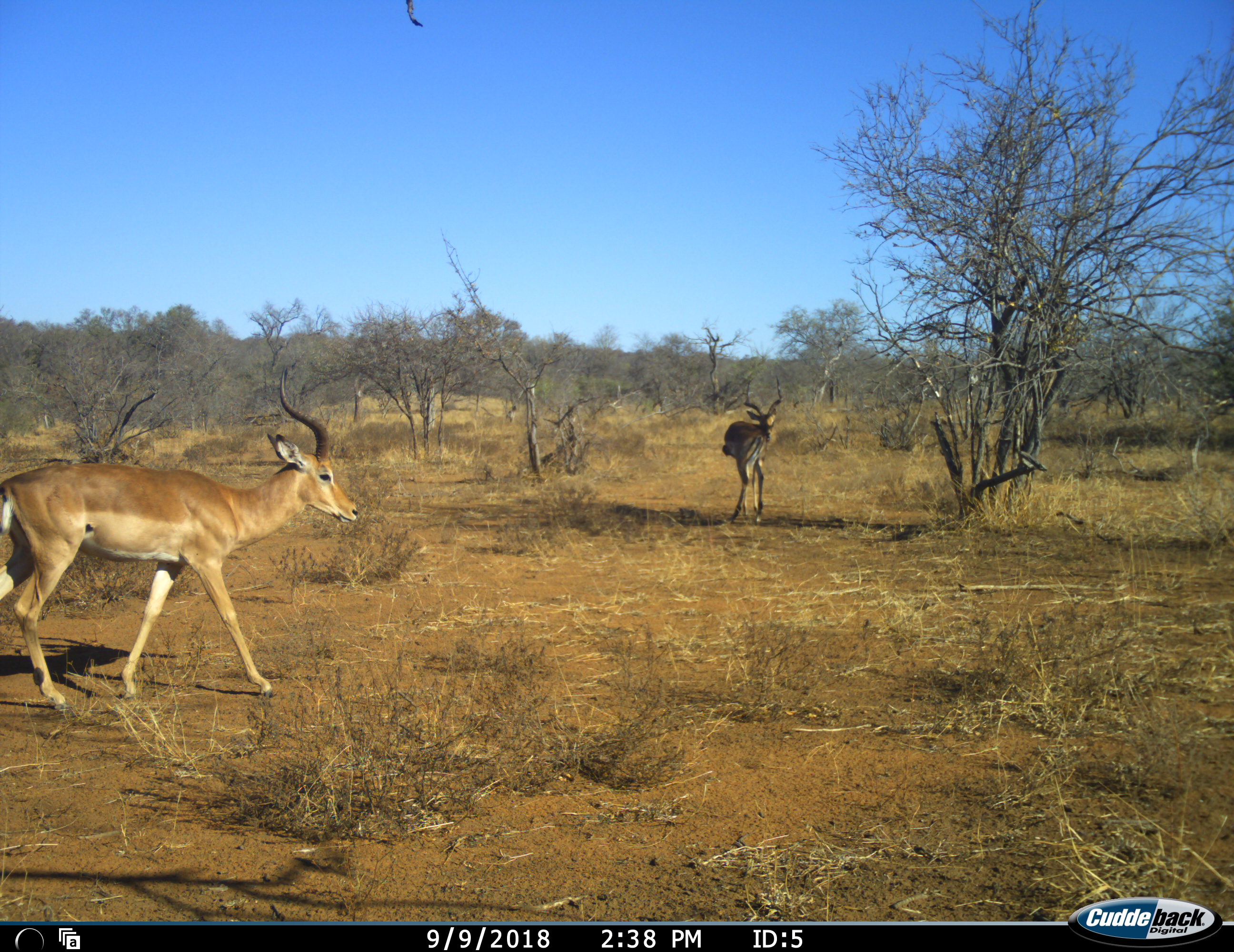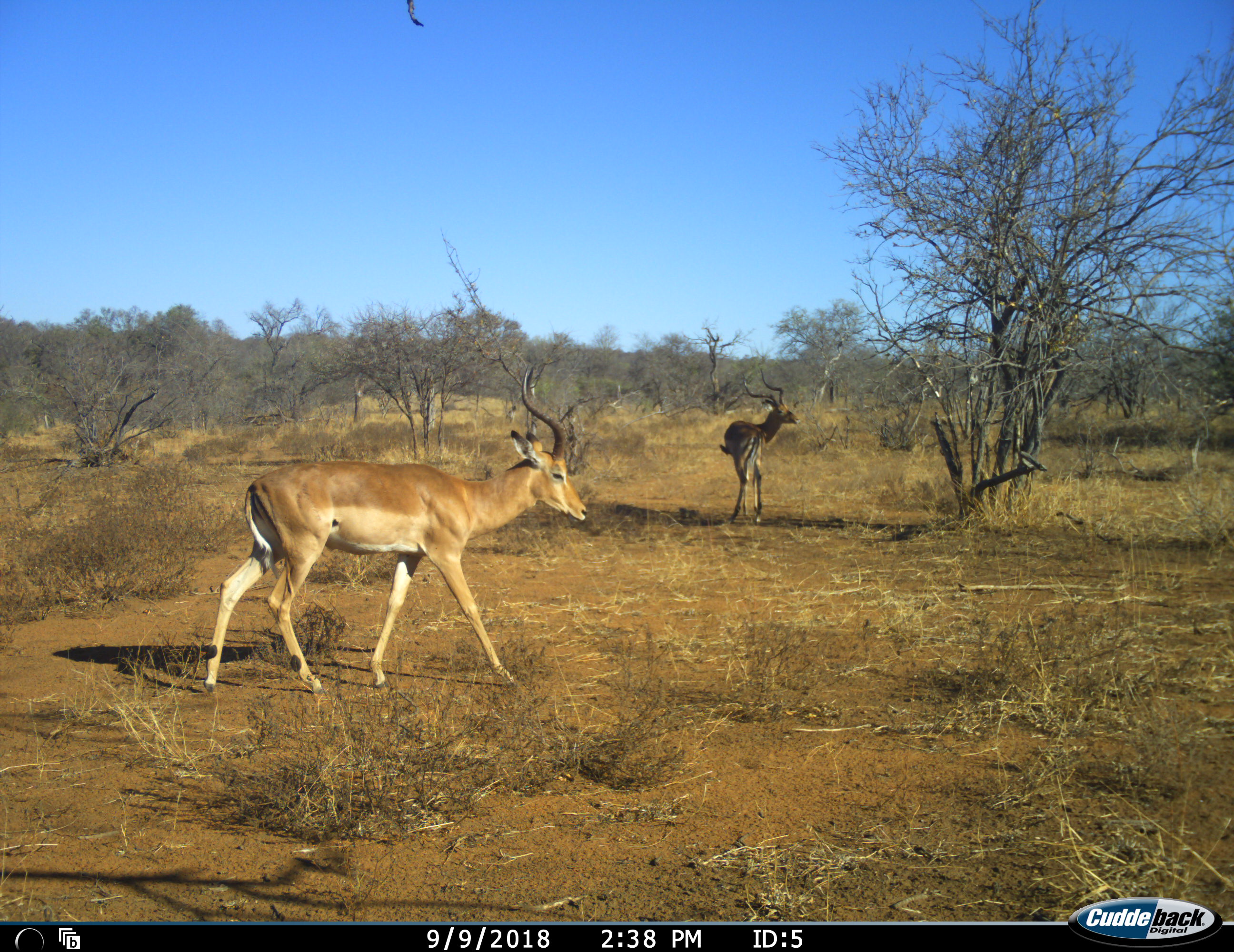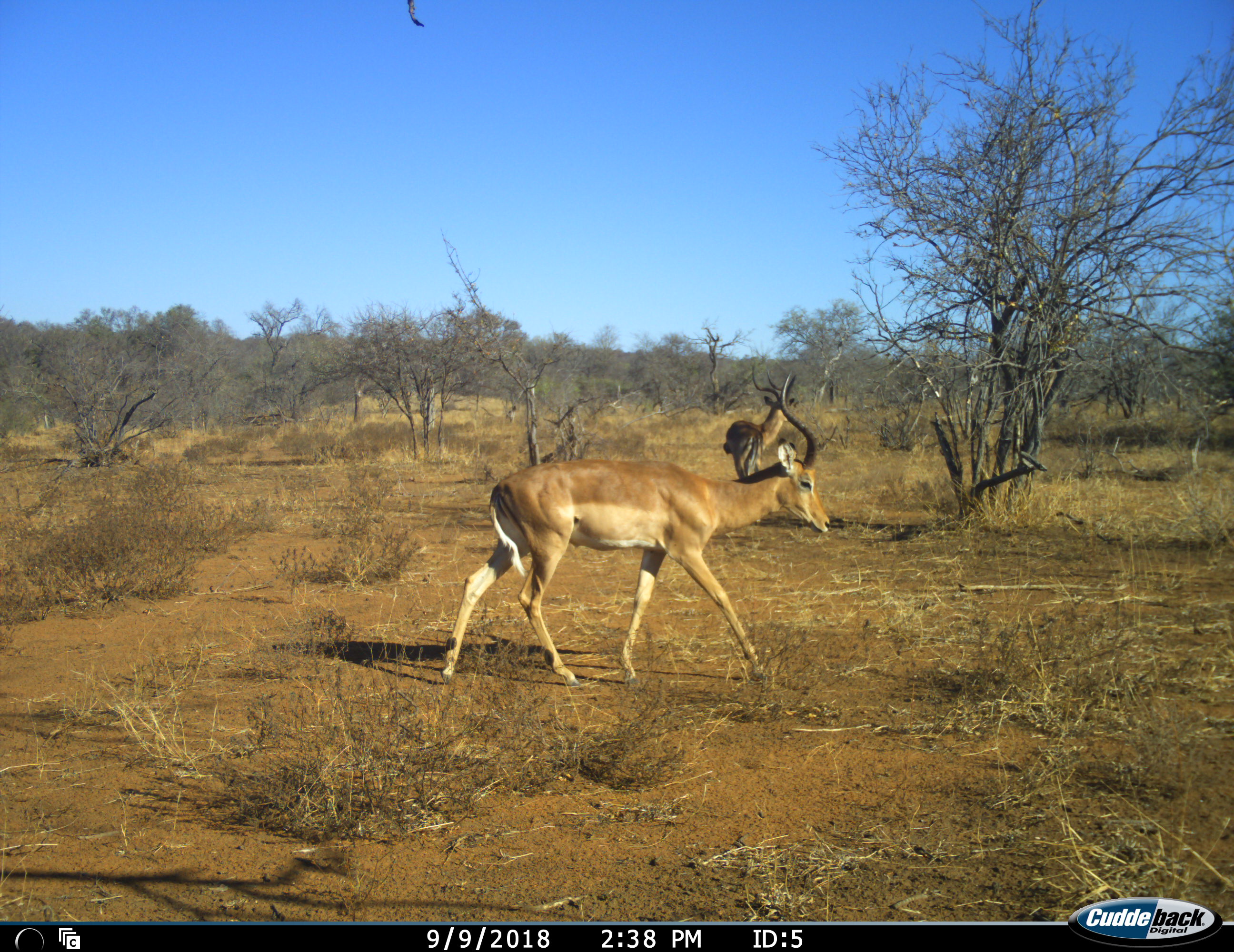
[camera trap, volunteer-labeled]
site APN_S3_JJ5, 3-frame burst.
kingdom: Animalia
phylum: Chordata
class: Mammalia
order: Artiodactyla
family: Bovidae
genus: Aepyceros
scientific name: Aepyceros melampus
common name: impala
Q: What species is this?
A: Impala (Aepyceros melampus).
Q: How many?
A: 2.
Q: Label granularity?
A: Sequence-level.